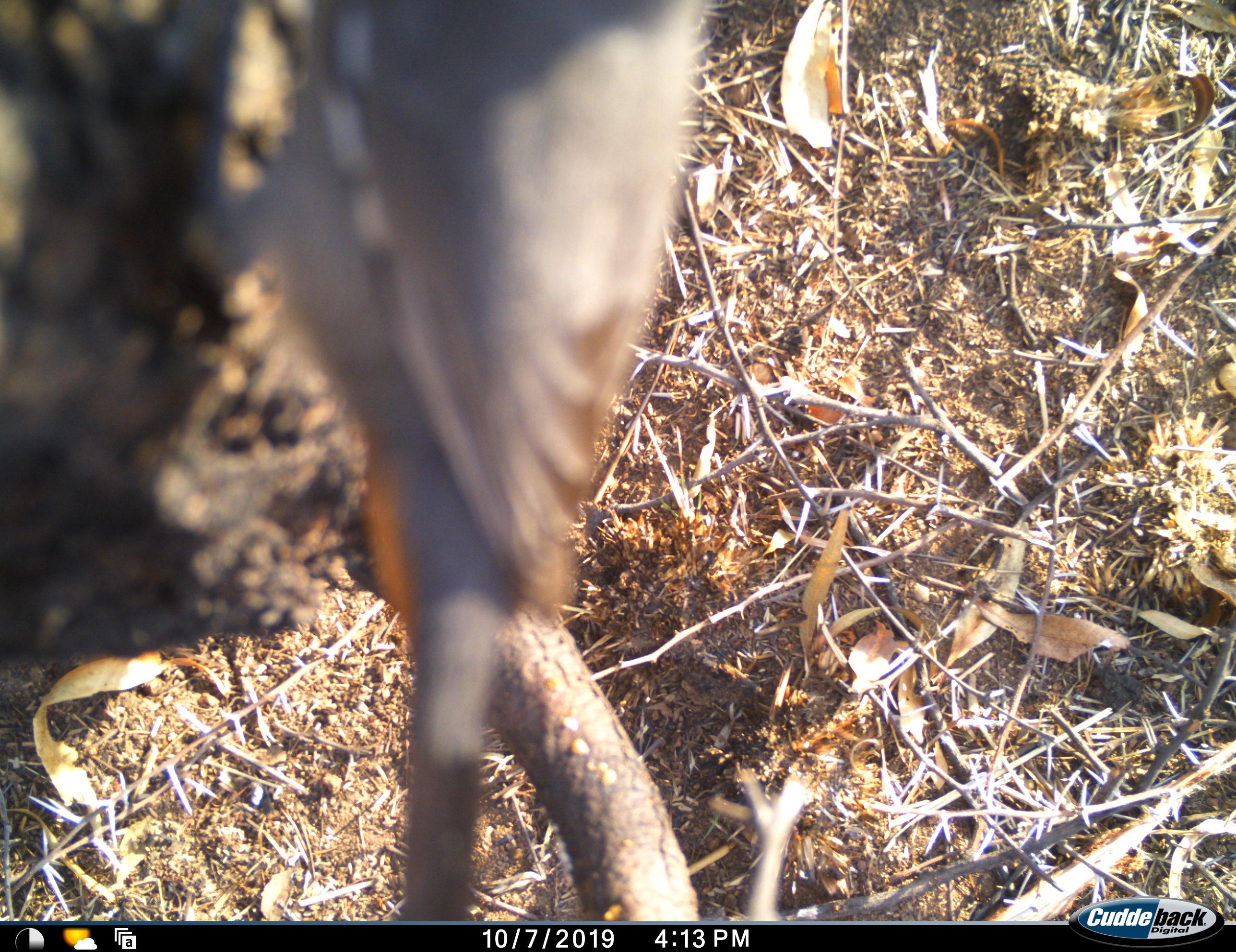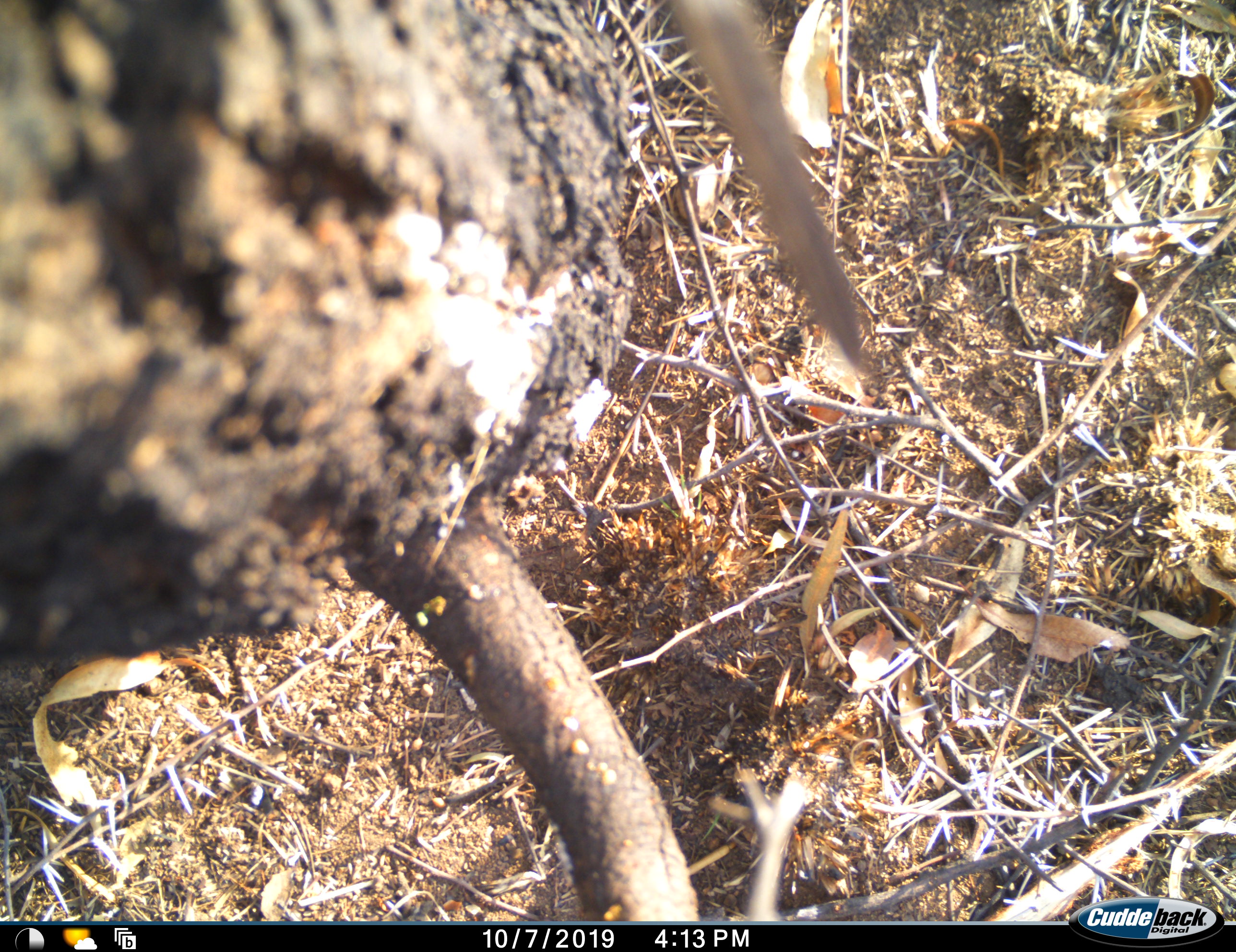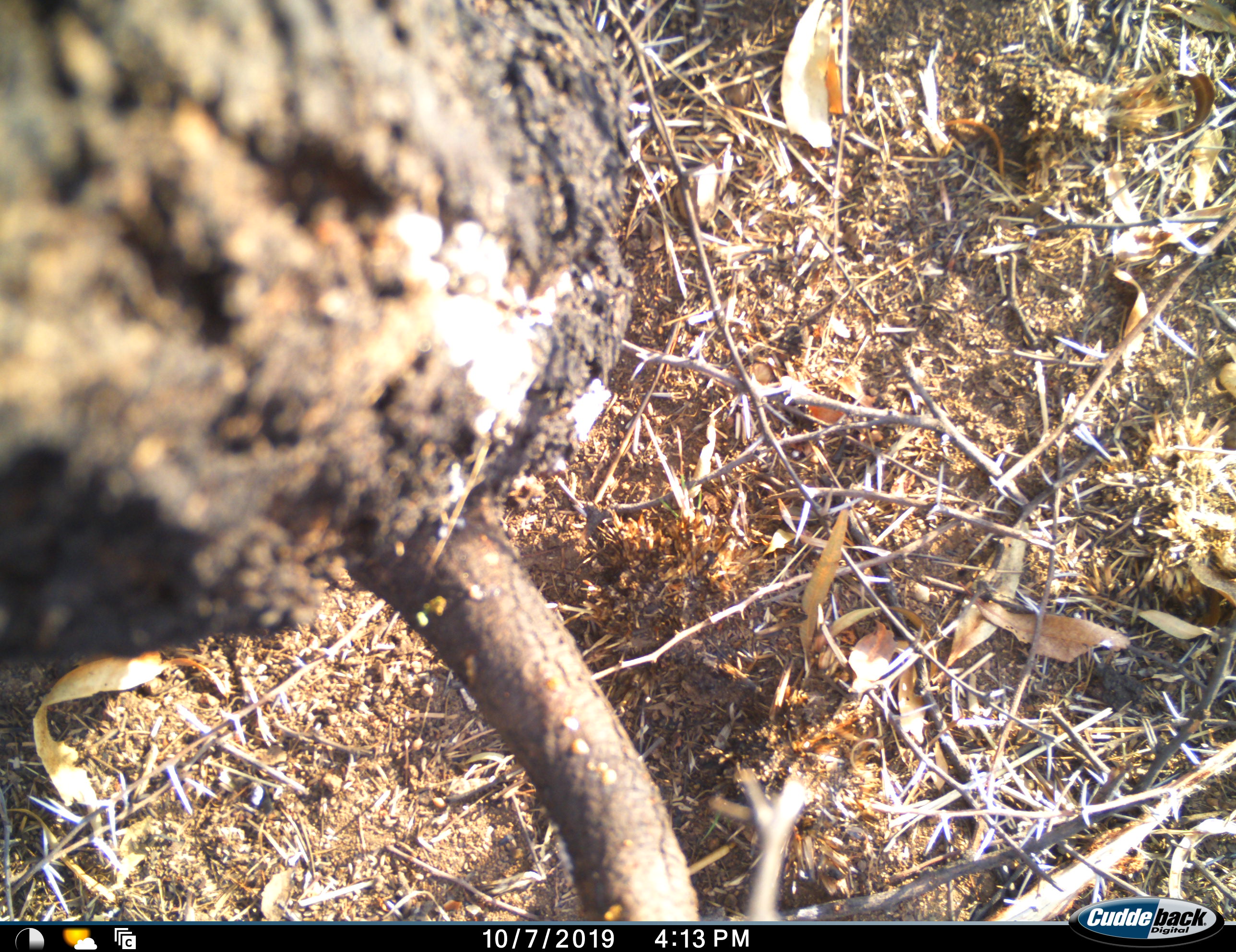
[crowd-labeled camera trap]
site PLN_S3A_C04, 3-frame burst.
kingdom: Animalia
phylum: Chordata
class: Aves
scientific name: Aves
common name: bird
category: birdother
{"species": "birdother (bird) (Aves)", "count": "1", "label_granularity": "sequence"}